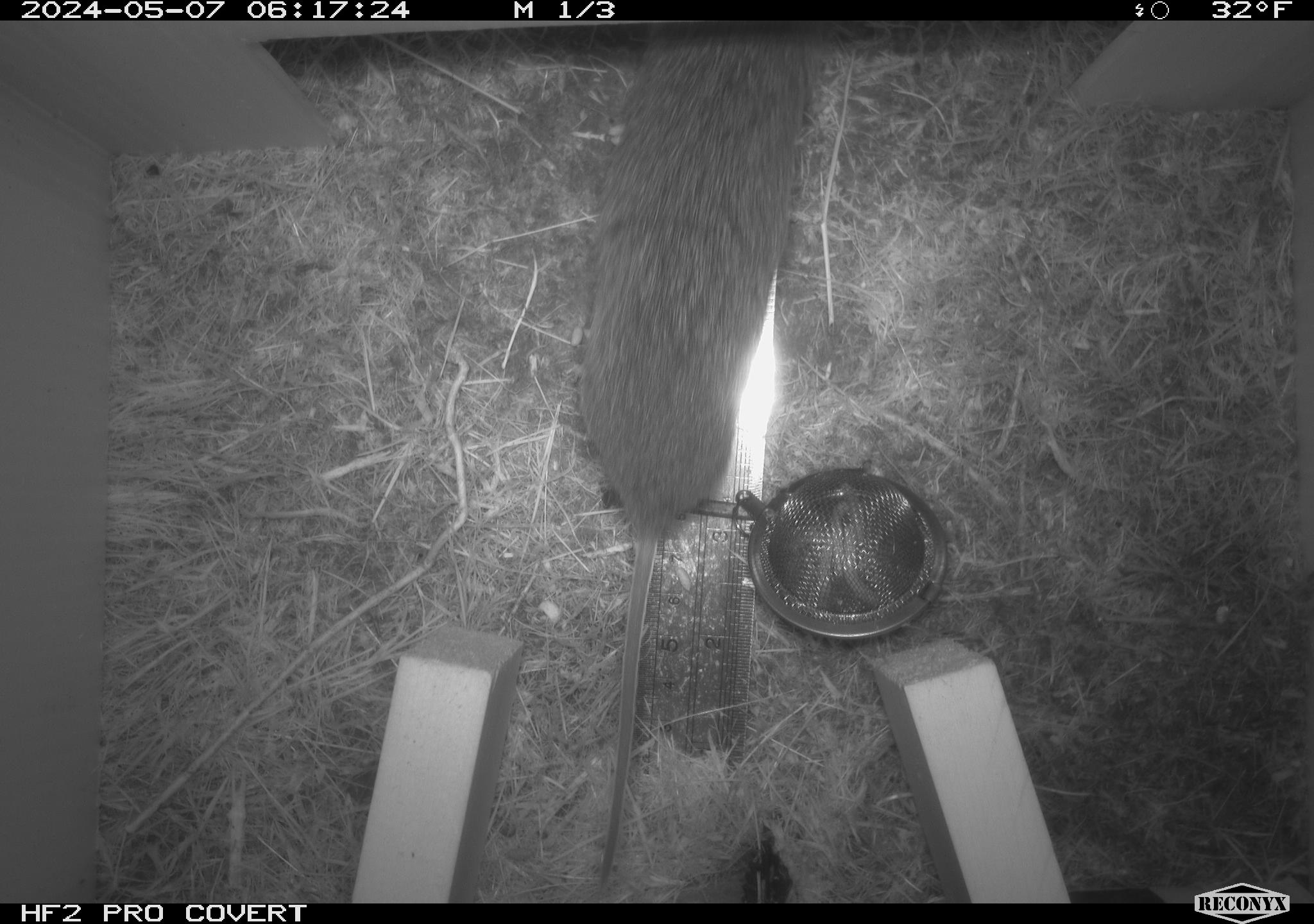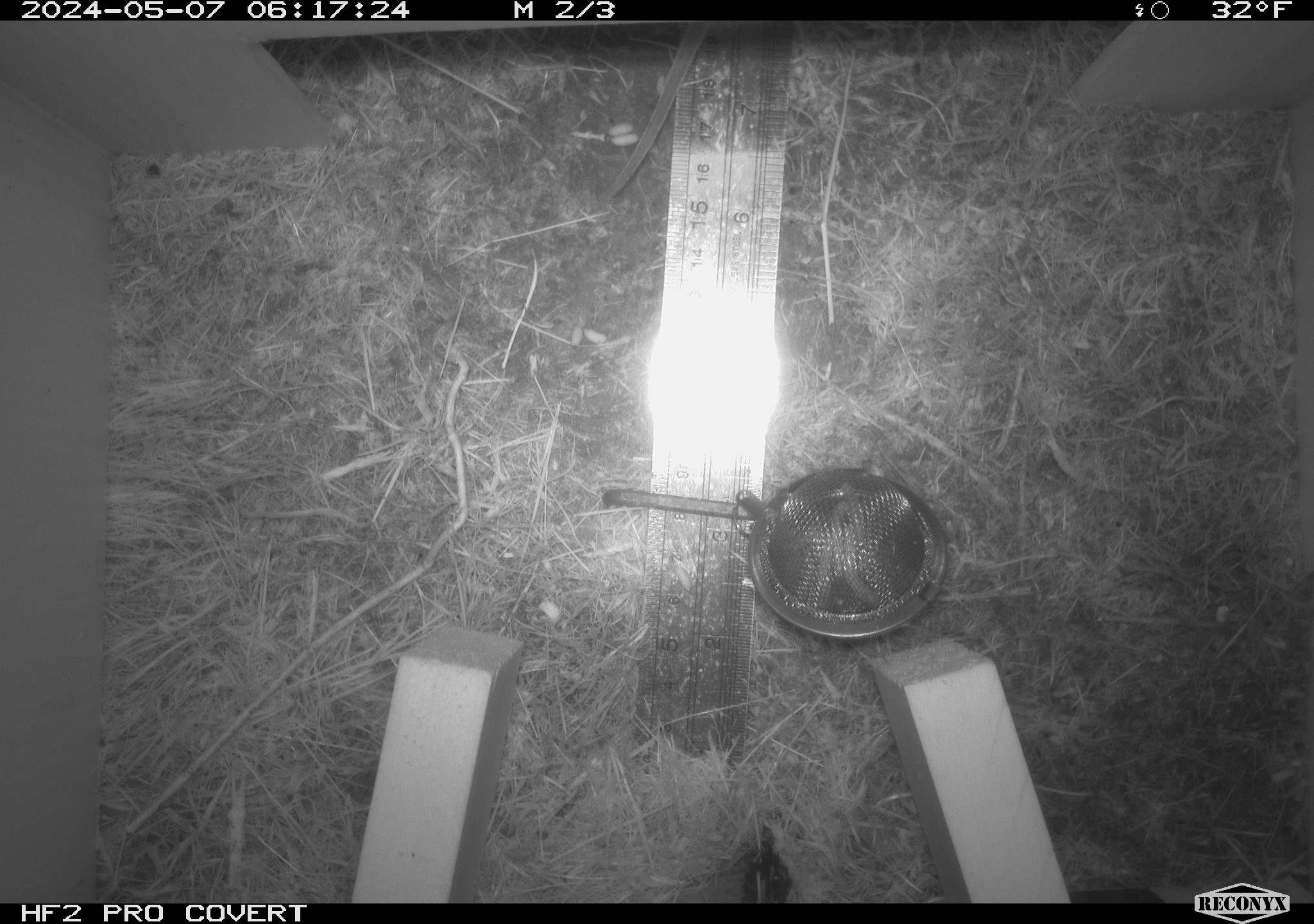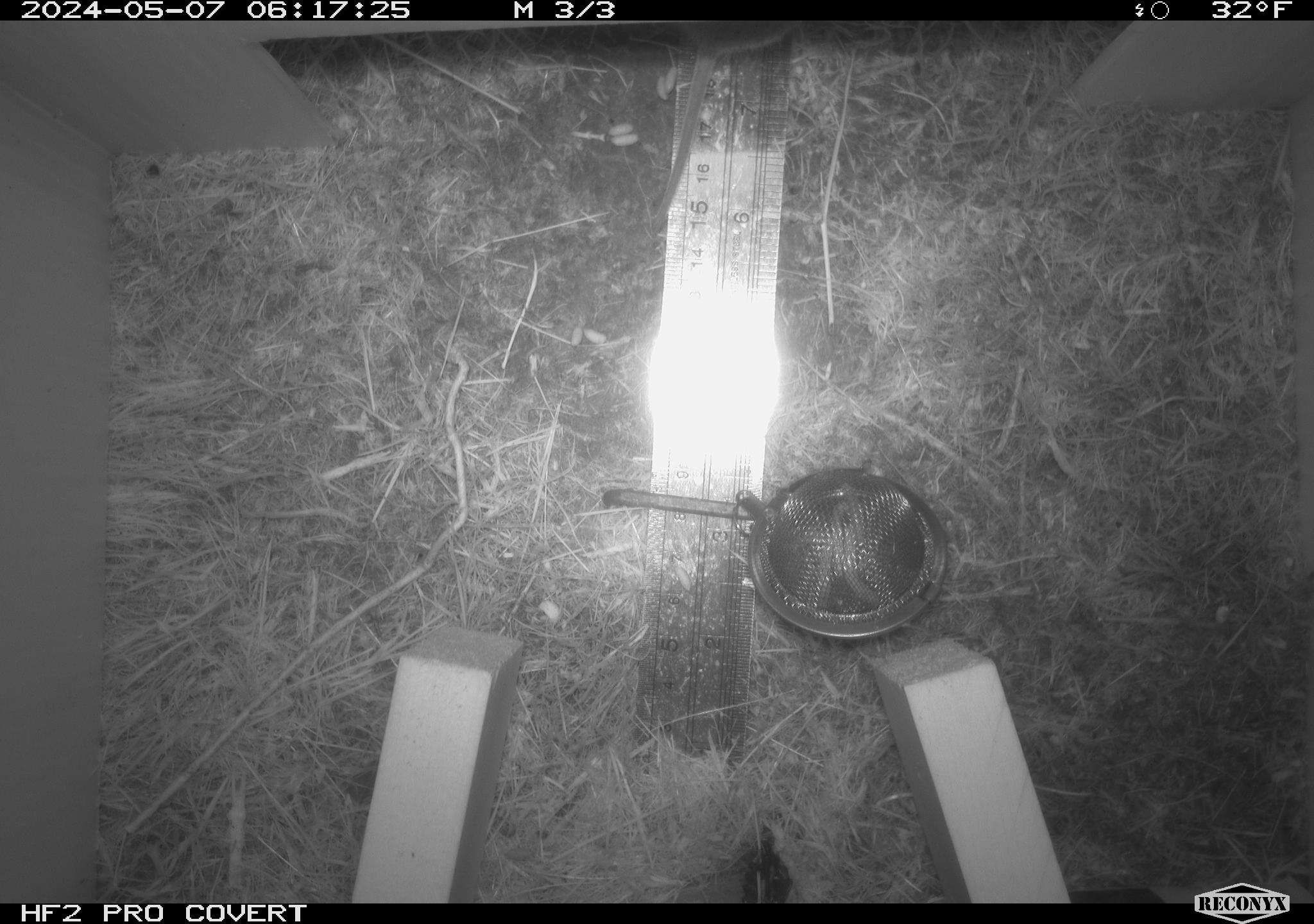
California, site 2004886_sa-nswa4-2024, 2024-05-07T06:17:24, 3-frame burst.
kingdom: Animalia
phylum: Chordata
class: Mammalia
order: Rodentia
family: Cricetidae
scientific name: Arvicolinae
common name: voles, lemmings, and muskrats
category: arvicolinae subfamily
Arvicolinae subfamily (voles, lemmings, and muskrats) (Arvicolinae).